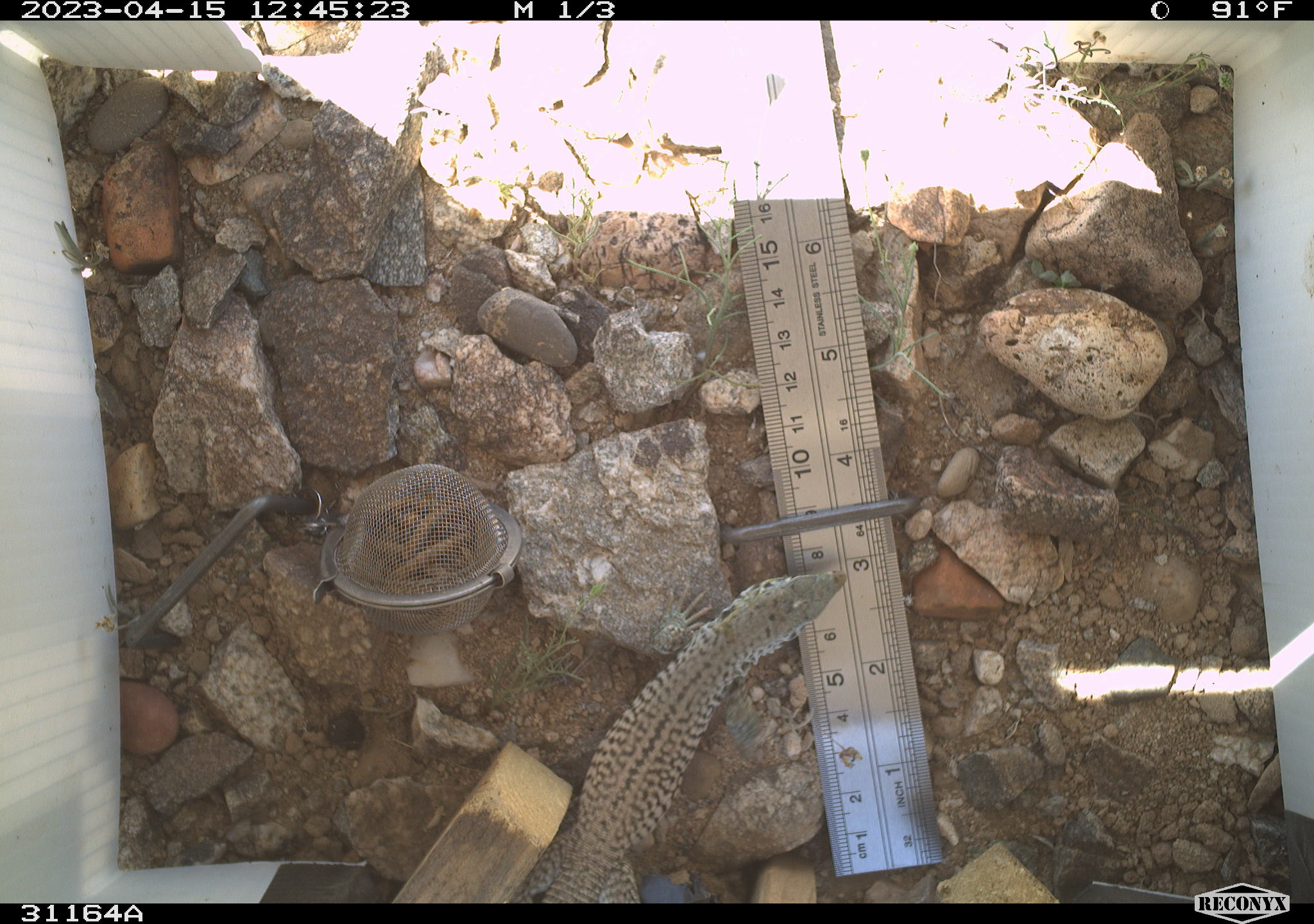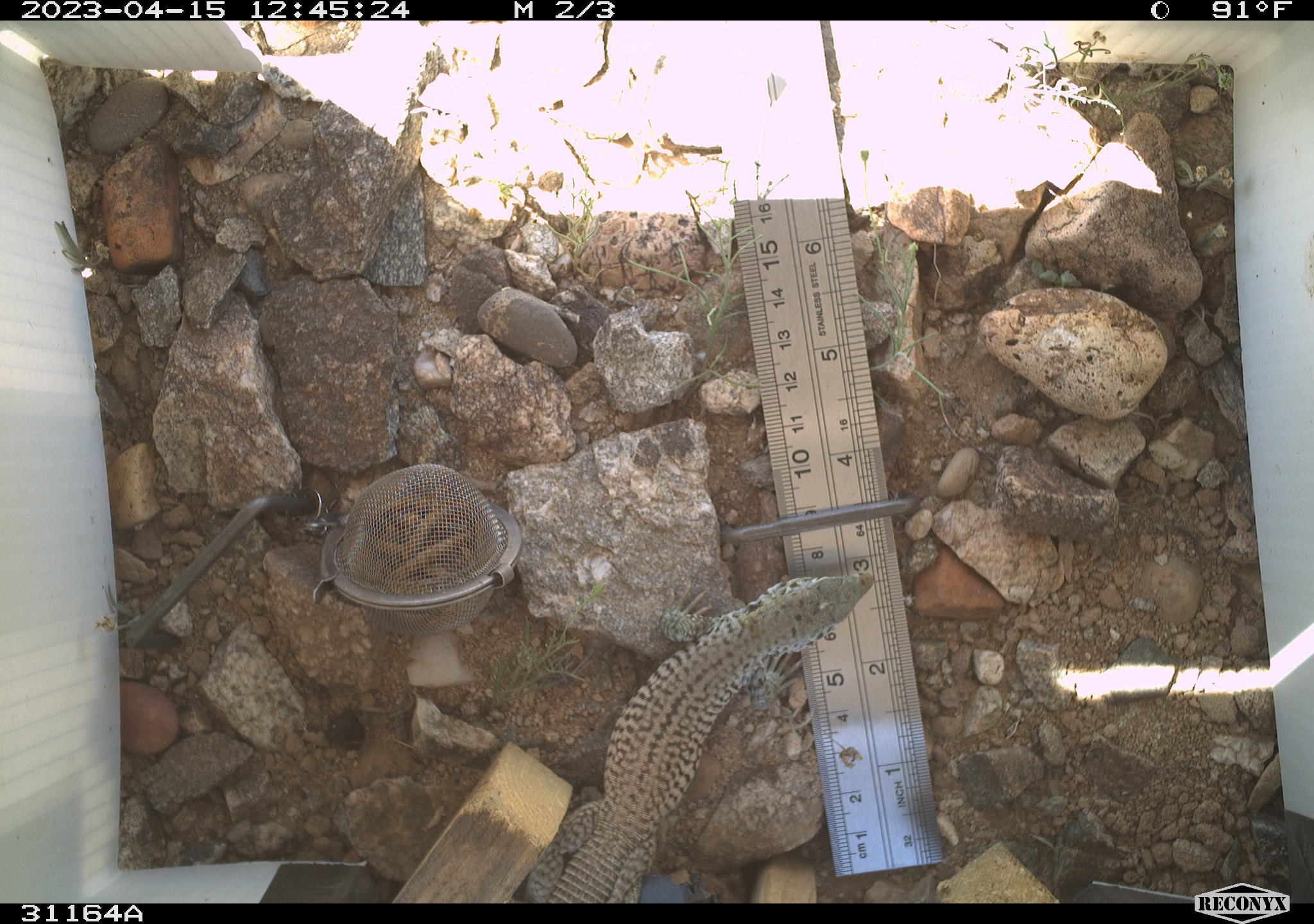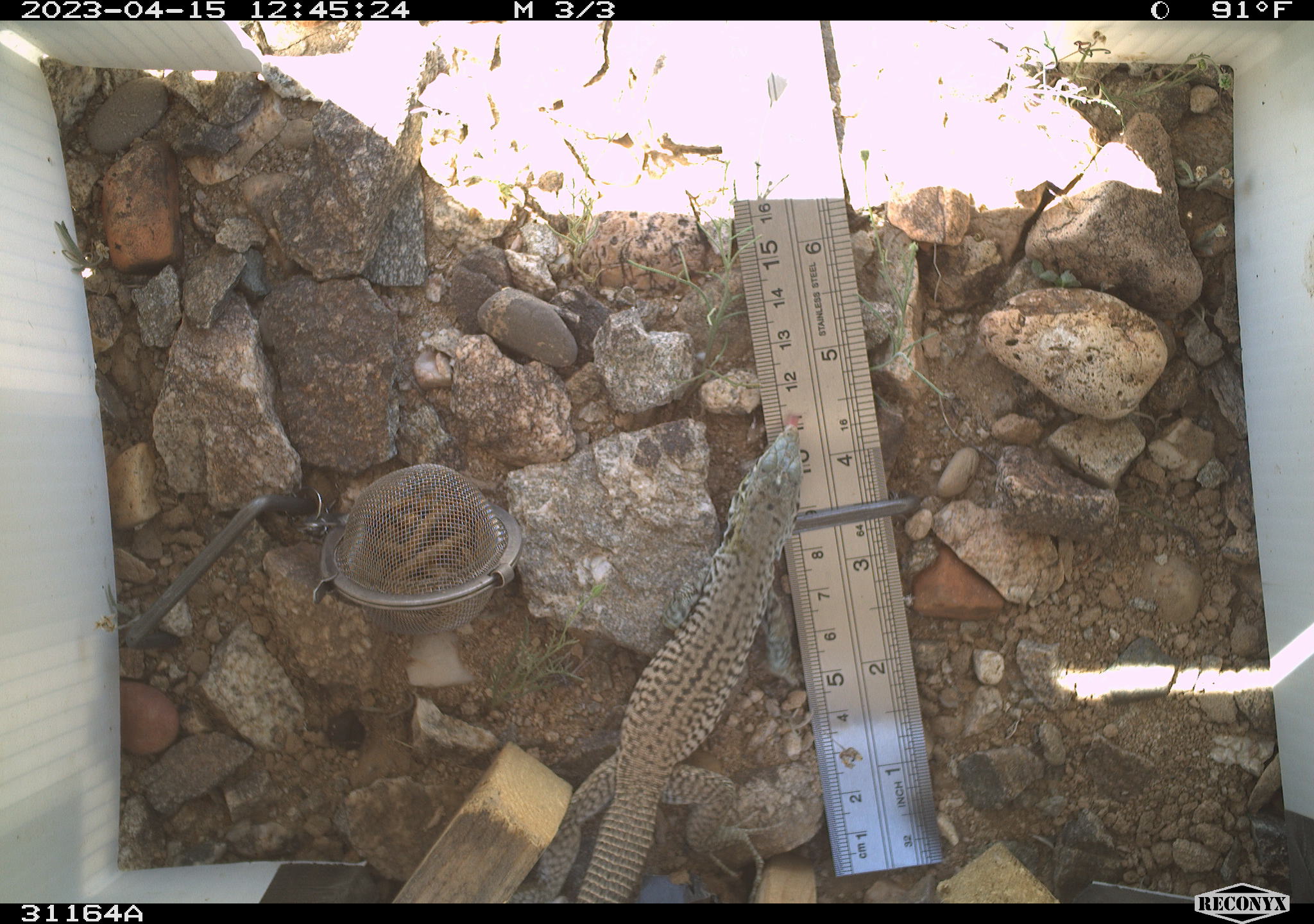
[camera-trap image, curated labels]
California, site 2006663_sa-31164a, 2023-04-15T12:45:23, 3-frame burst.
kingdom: Animalia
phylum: Chordata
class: Reptilia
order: Squamata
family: Teiidae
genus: Aspidoscelis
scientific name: Aspidoscelis tigris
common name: western whiptail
Western whiptail (Aspidoscelis tigris).